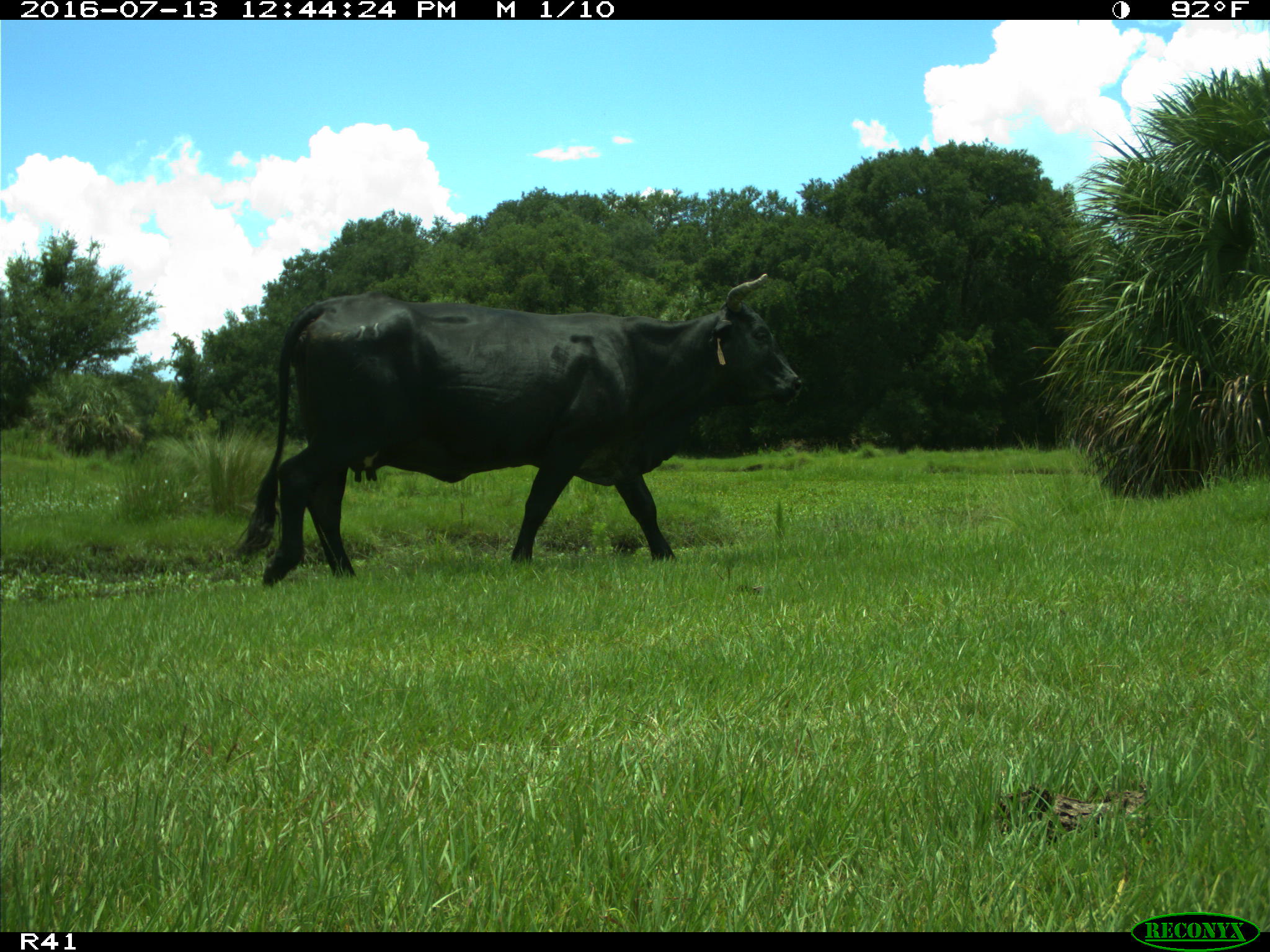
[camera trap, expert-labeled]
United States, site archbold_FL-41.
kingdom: Animalia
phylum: Chordata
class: Mammalia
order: Artiodactyla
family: Bovidae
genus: Bos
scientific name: Bos taurus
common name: domestic cow